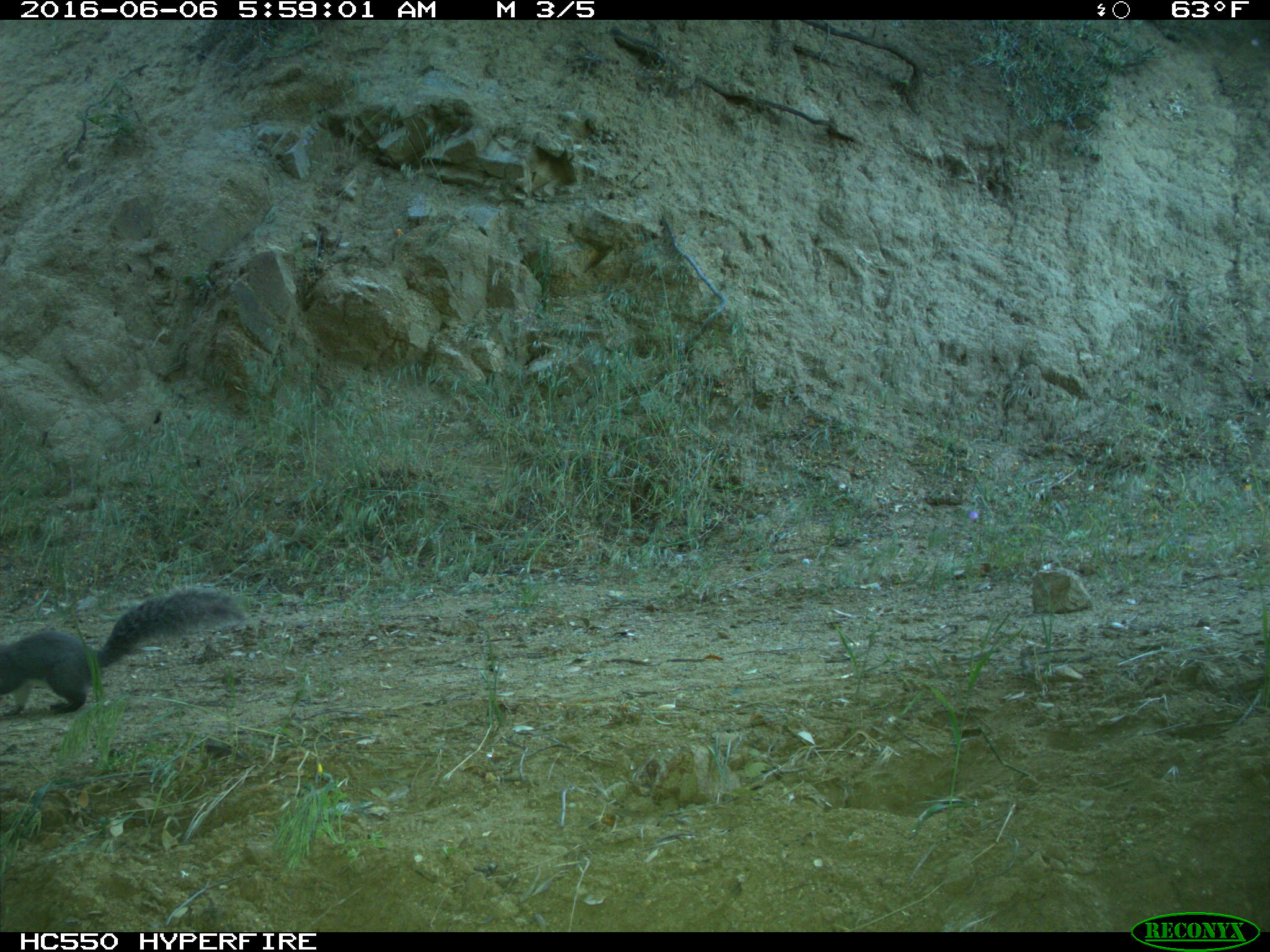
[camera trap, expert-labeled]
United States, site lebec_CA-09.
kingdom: Animalia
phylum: Chordata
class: Mammalia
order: Rodentia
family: Sciuridae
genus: Sciurus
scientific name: Sciurus carolinensis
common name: eastern gray squirrel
Sciurus carolinensis (eastern gray squirrel).